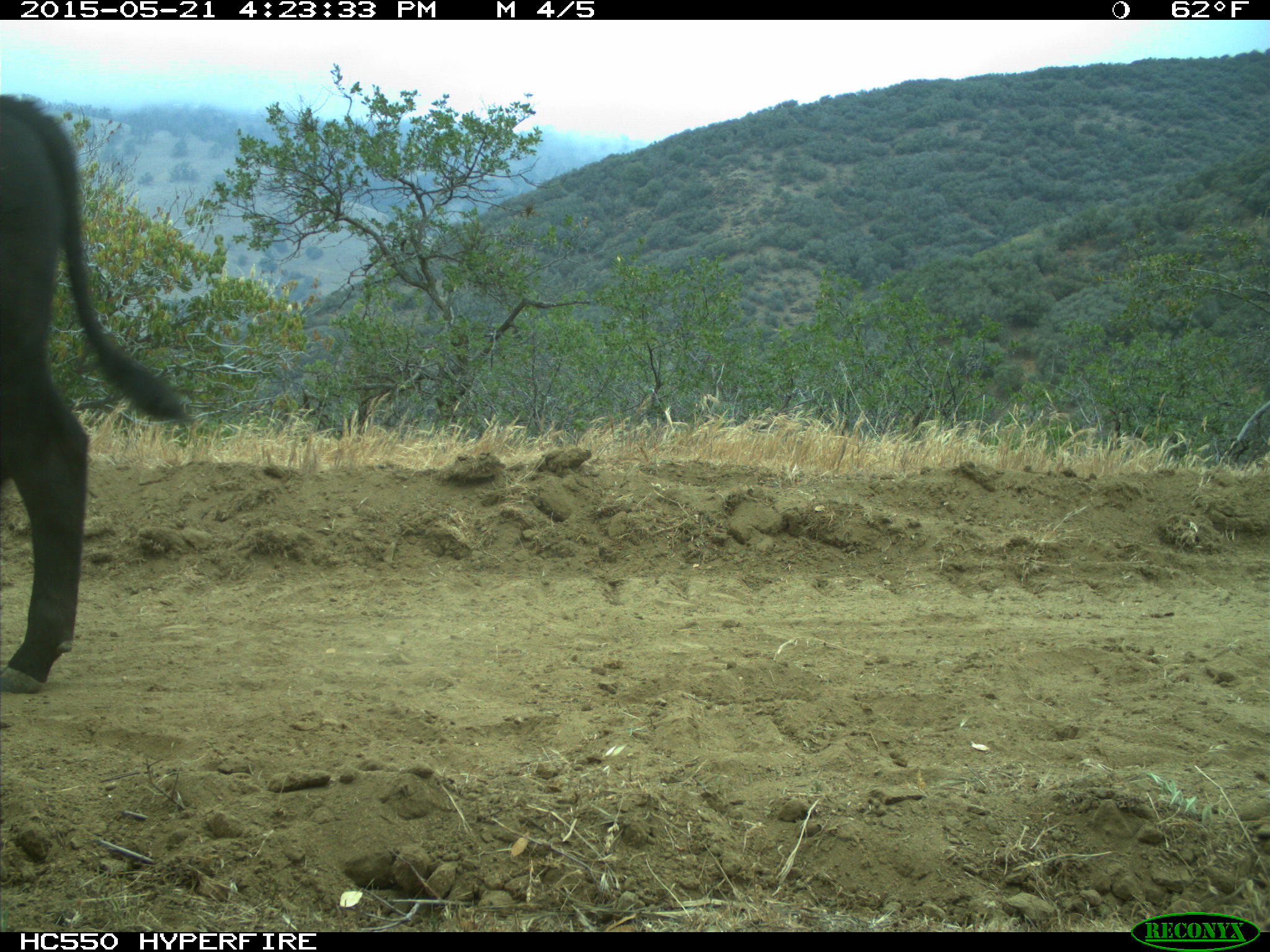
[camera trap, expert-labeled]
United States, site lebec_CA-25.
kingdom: Animalia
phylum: Chordata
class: Mammalia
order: Artiodactyla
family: Bovidae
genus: Bos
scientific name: Bos taurus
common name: domestic cow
Bos taurus (domestic cow).